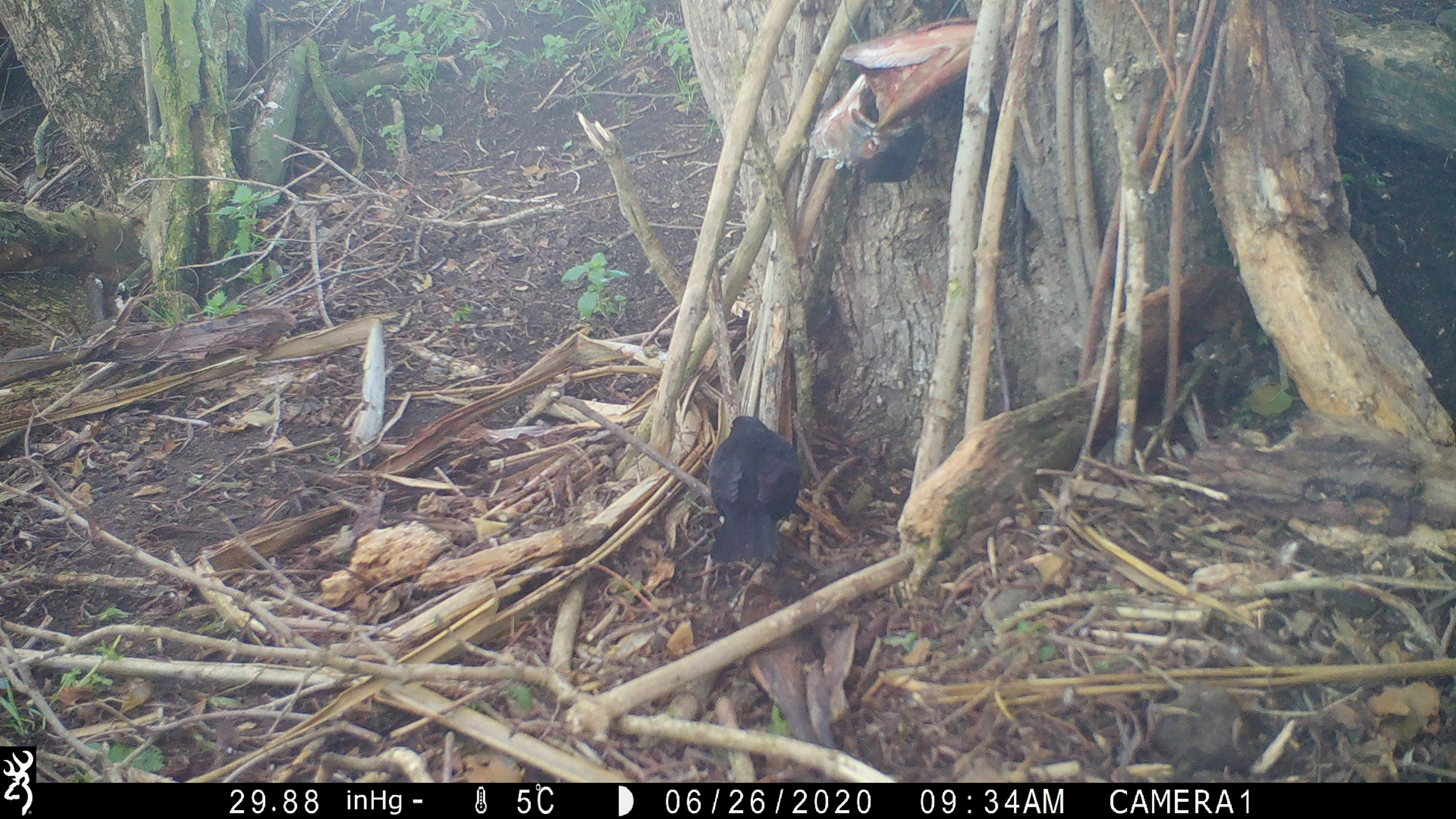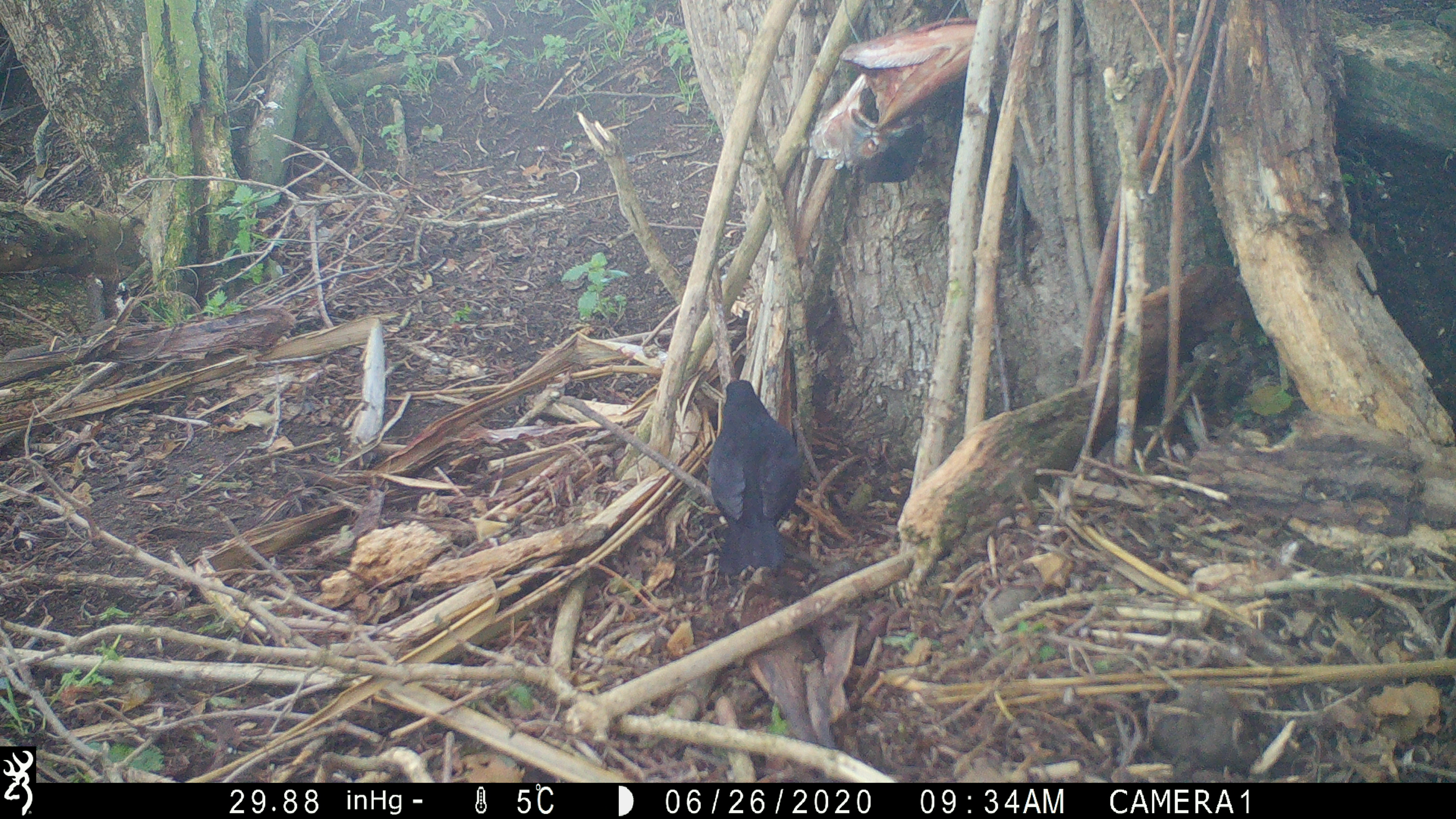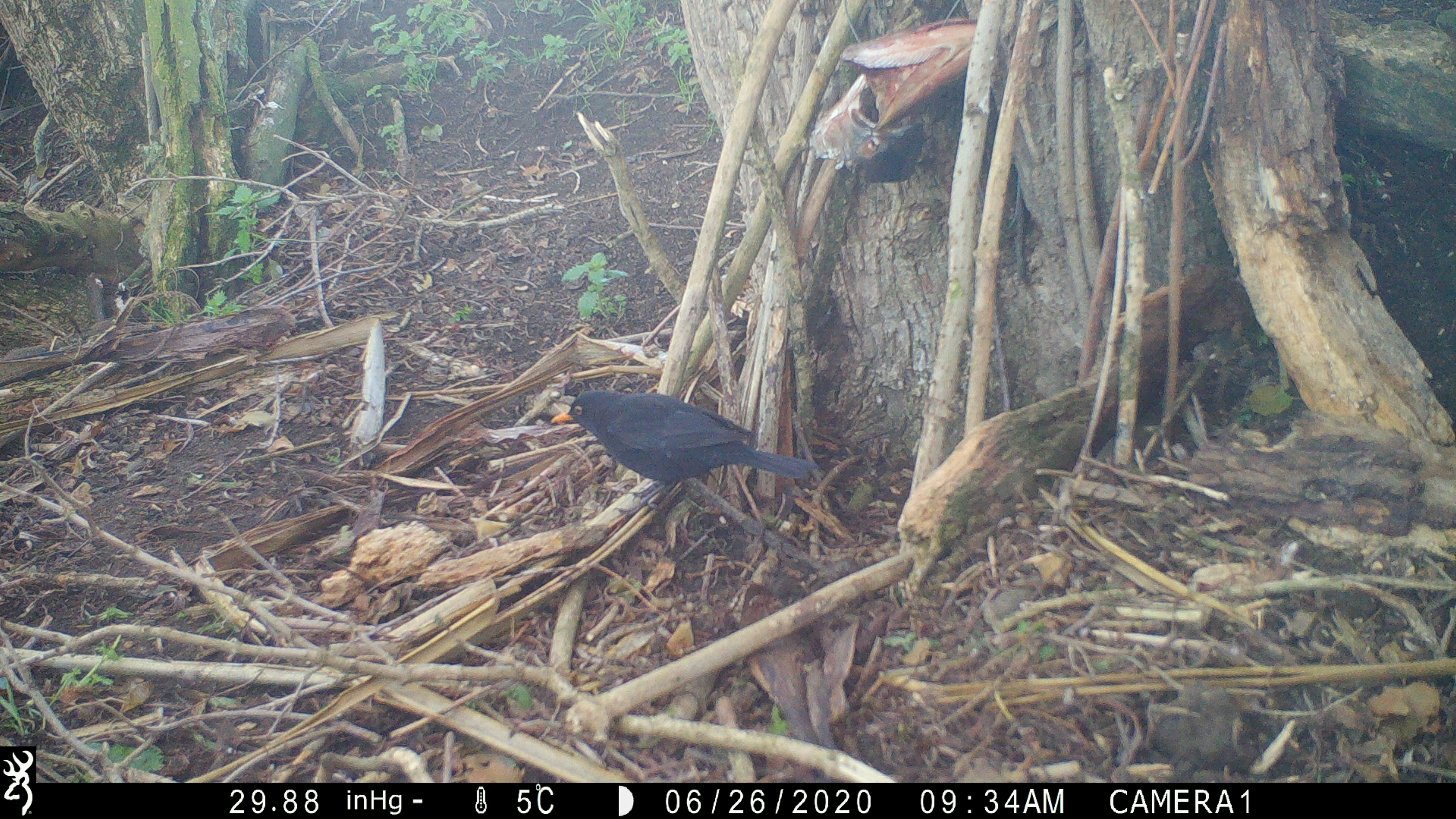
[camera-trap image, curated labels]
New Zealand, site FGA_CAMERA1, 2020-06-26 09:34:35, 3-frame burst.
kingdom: Animalia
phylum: Chordata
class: Aves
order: Passeriformes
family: Turdidae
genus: Turdus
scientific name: Turdus merula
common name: eurasian blackbird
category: blackbird